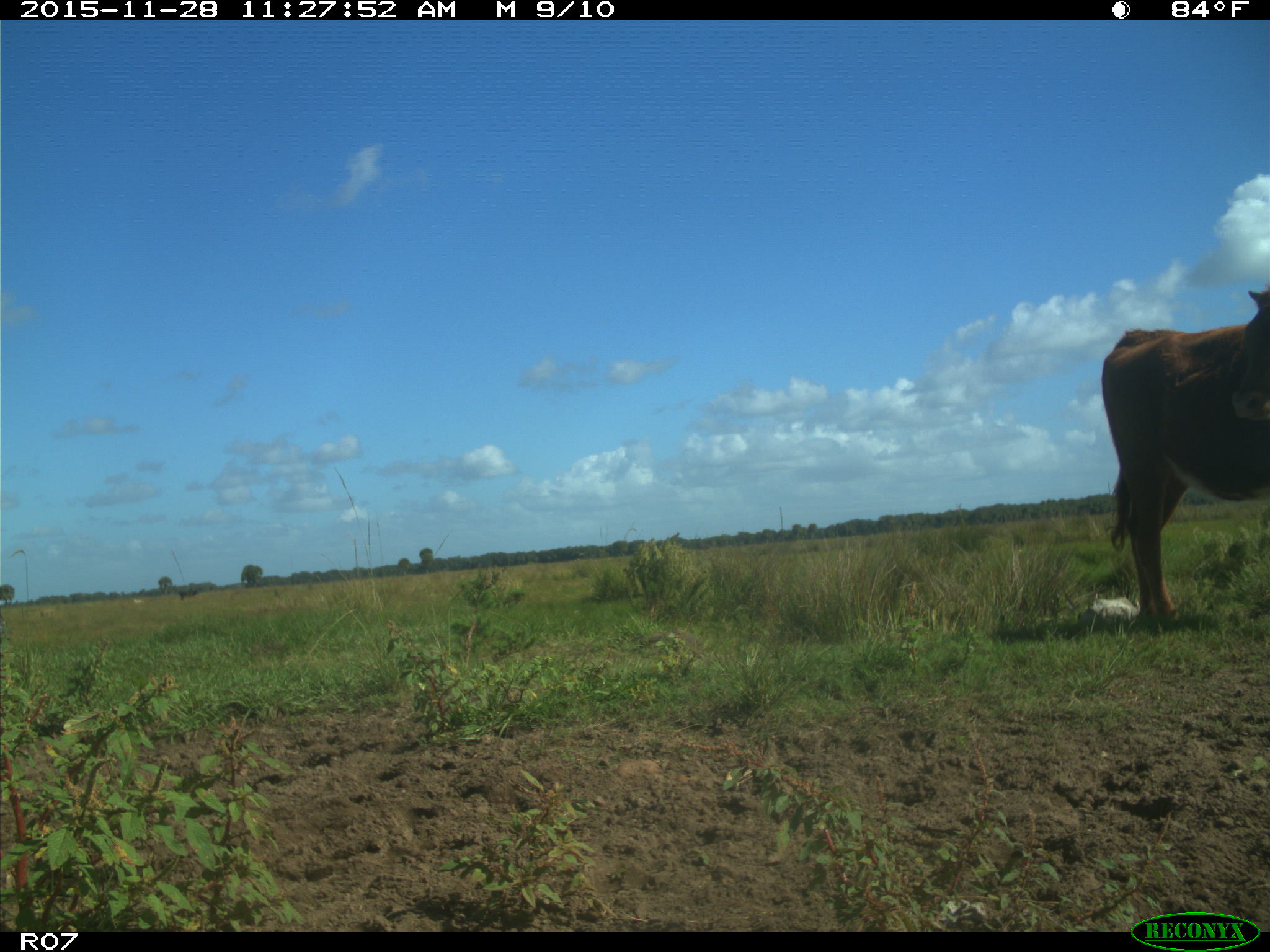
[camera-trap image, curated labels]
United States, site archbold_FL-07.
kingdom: Animalia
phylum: Chordata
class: Mammalia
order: Artiodactyla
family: Bovidae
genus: Bos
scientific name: Bos taurus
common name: domestic cow